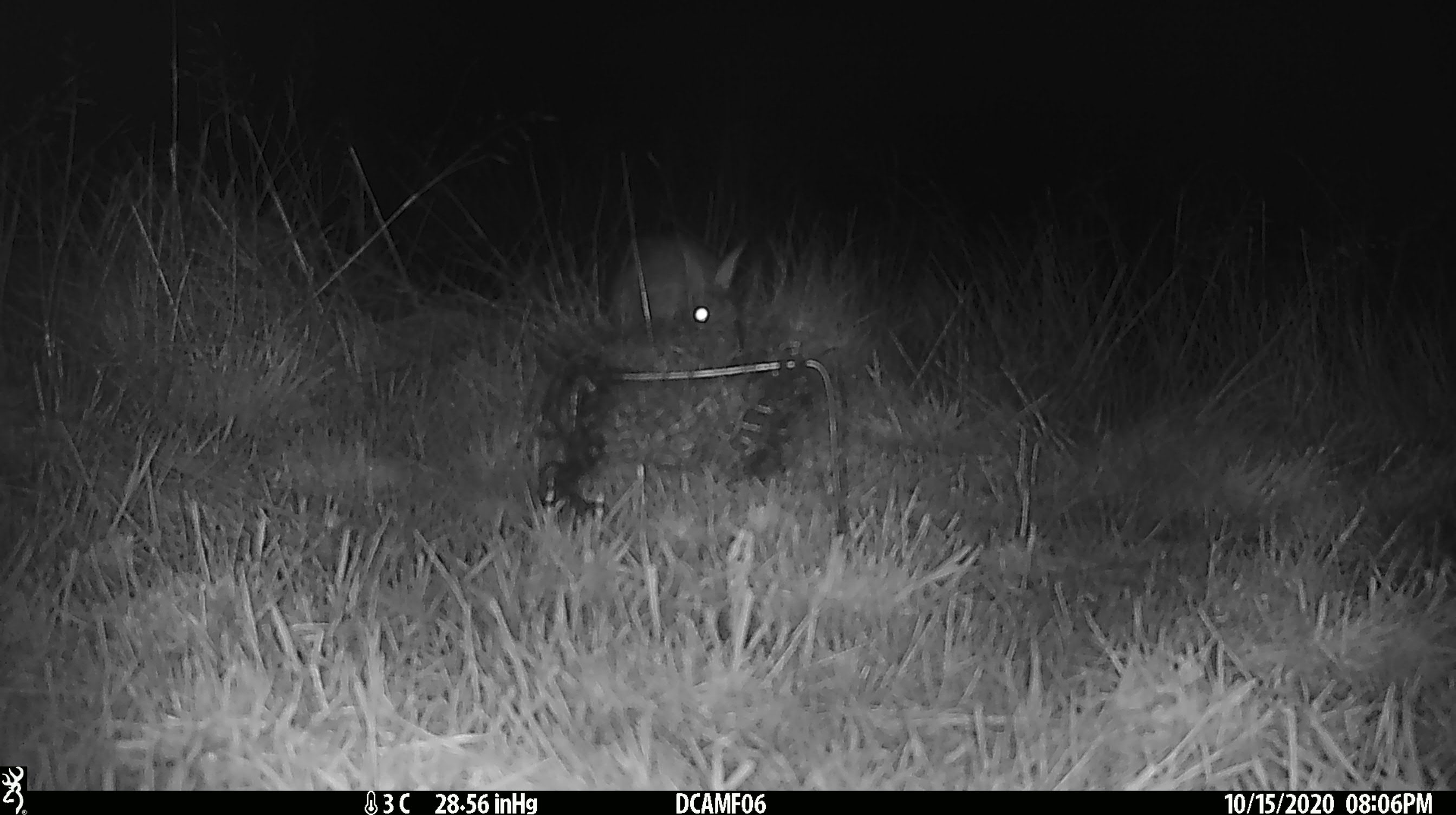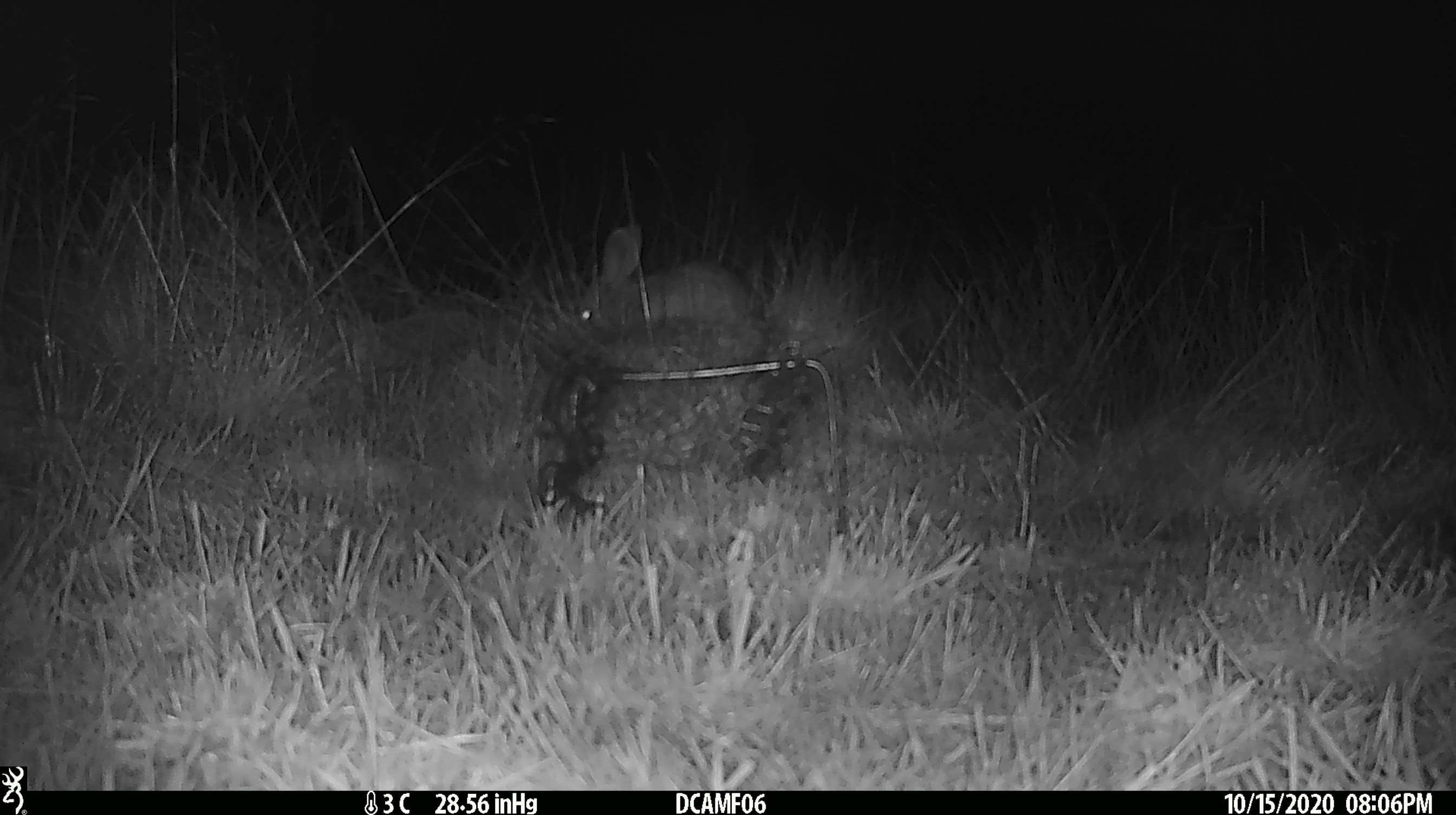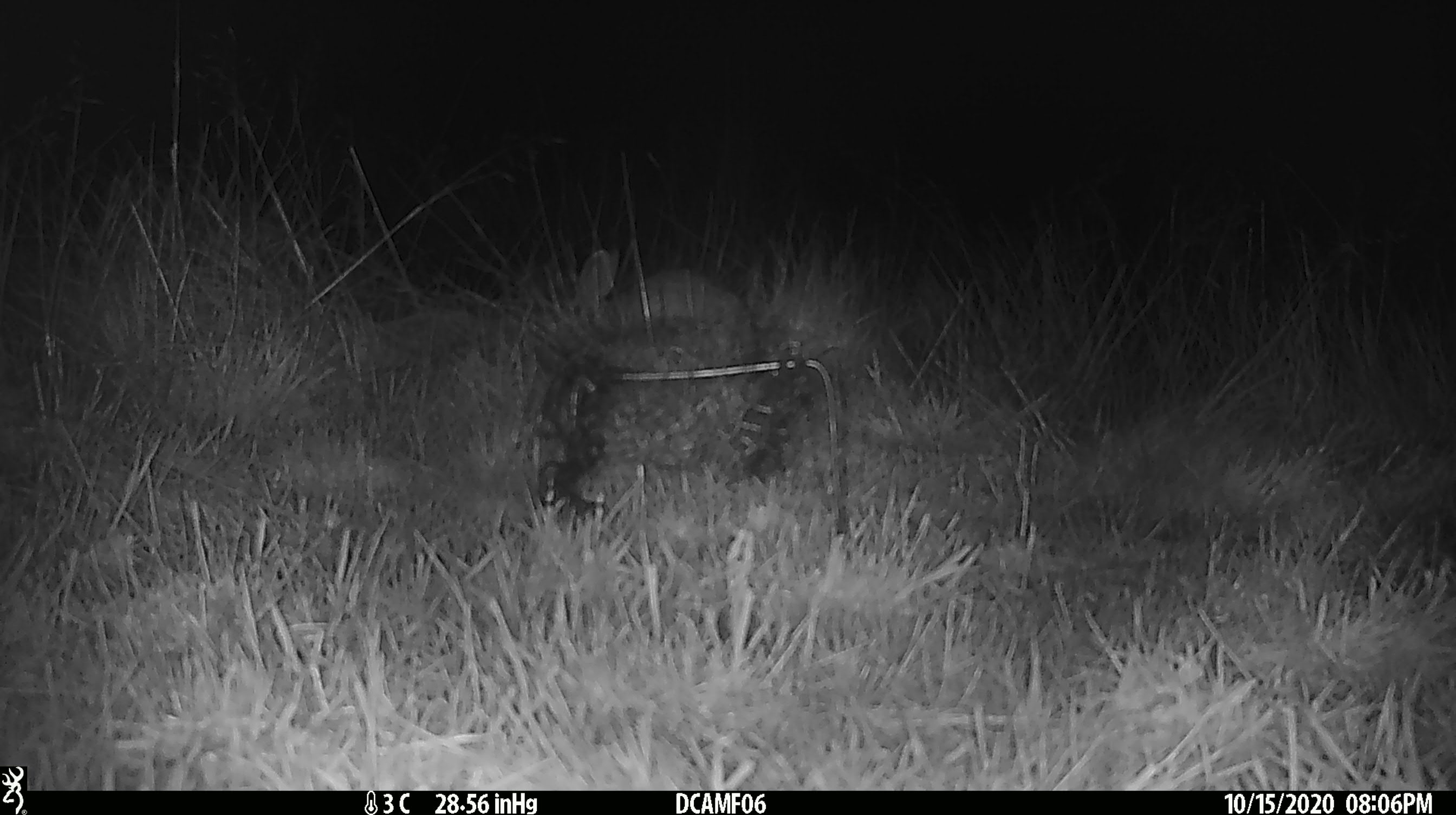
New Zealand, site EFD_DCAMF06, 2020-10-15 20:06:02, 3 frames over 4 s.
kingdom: Animalia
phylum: Chordata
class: Mammalia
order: Lagomorpha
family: Leporidae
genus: Oryctolagus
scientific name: Oryctolagus cuniculus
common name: european rabbit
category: rabbit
Rabbit (european rabbit) (Oryctolagus cuniculus).